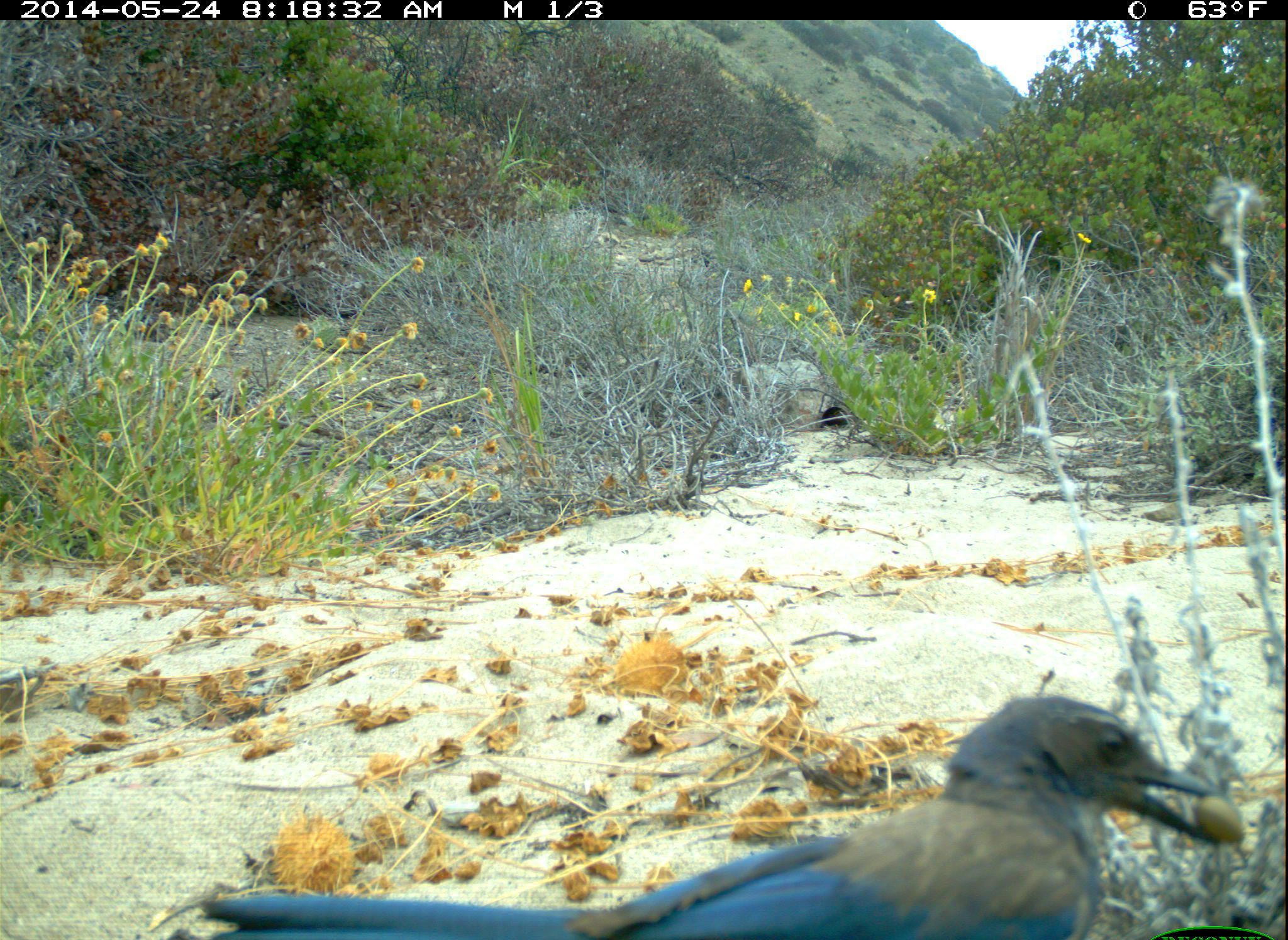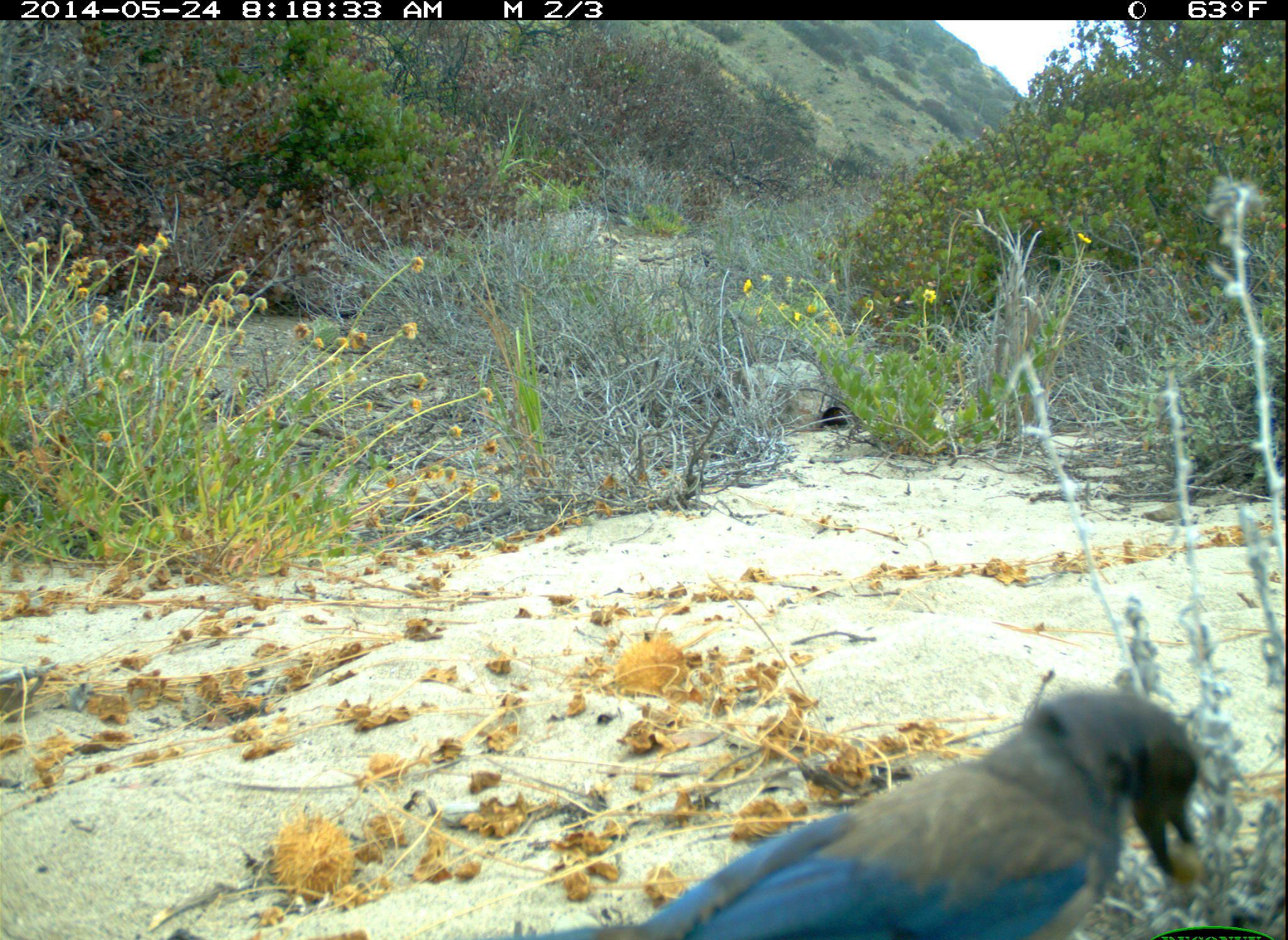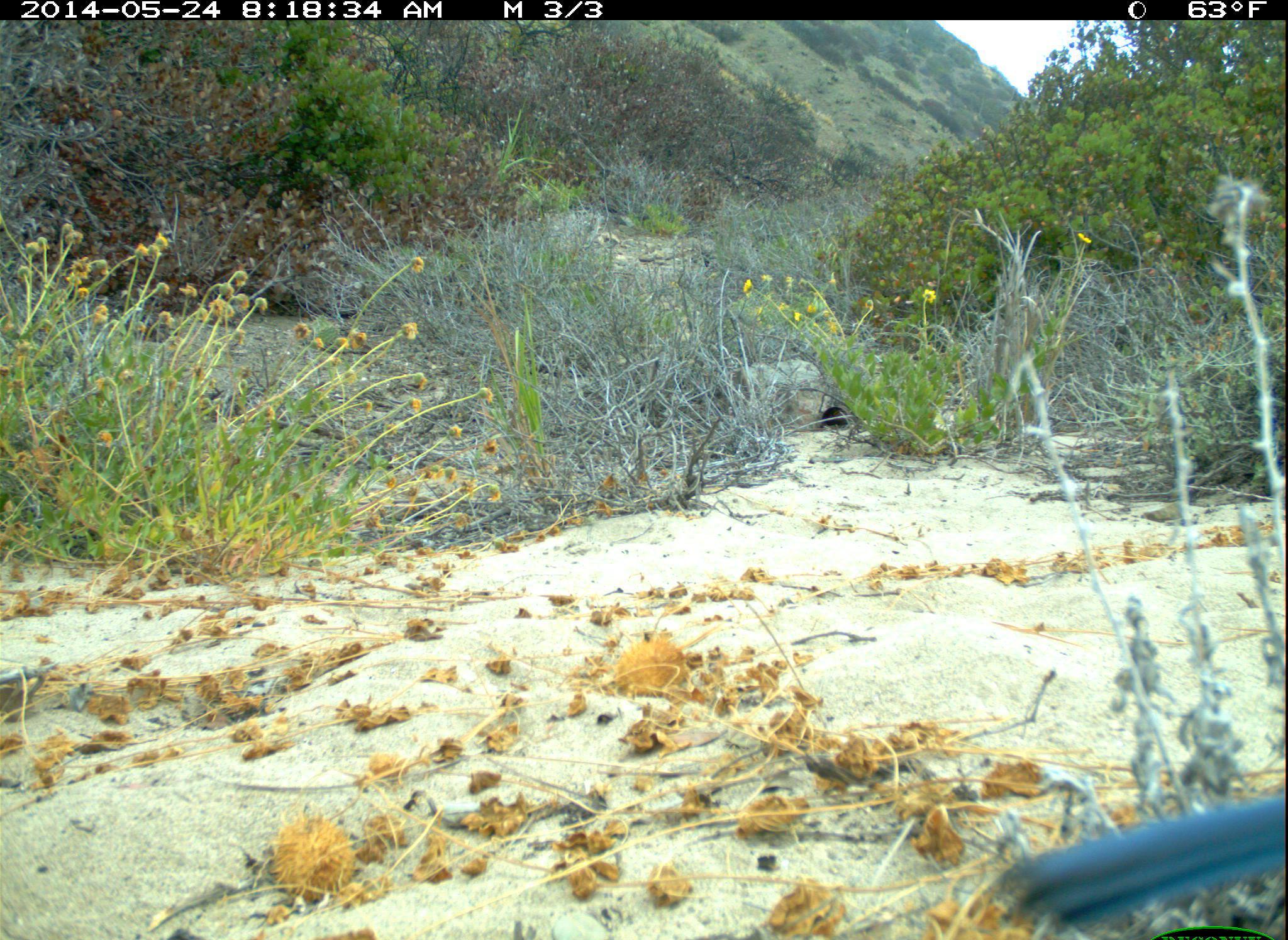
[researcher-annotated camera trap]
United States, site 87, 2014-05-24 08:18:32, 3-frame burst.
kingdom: Animalia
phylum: Chordata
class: Aves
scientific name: Aves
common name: bird